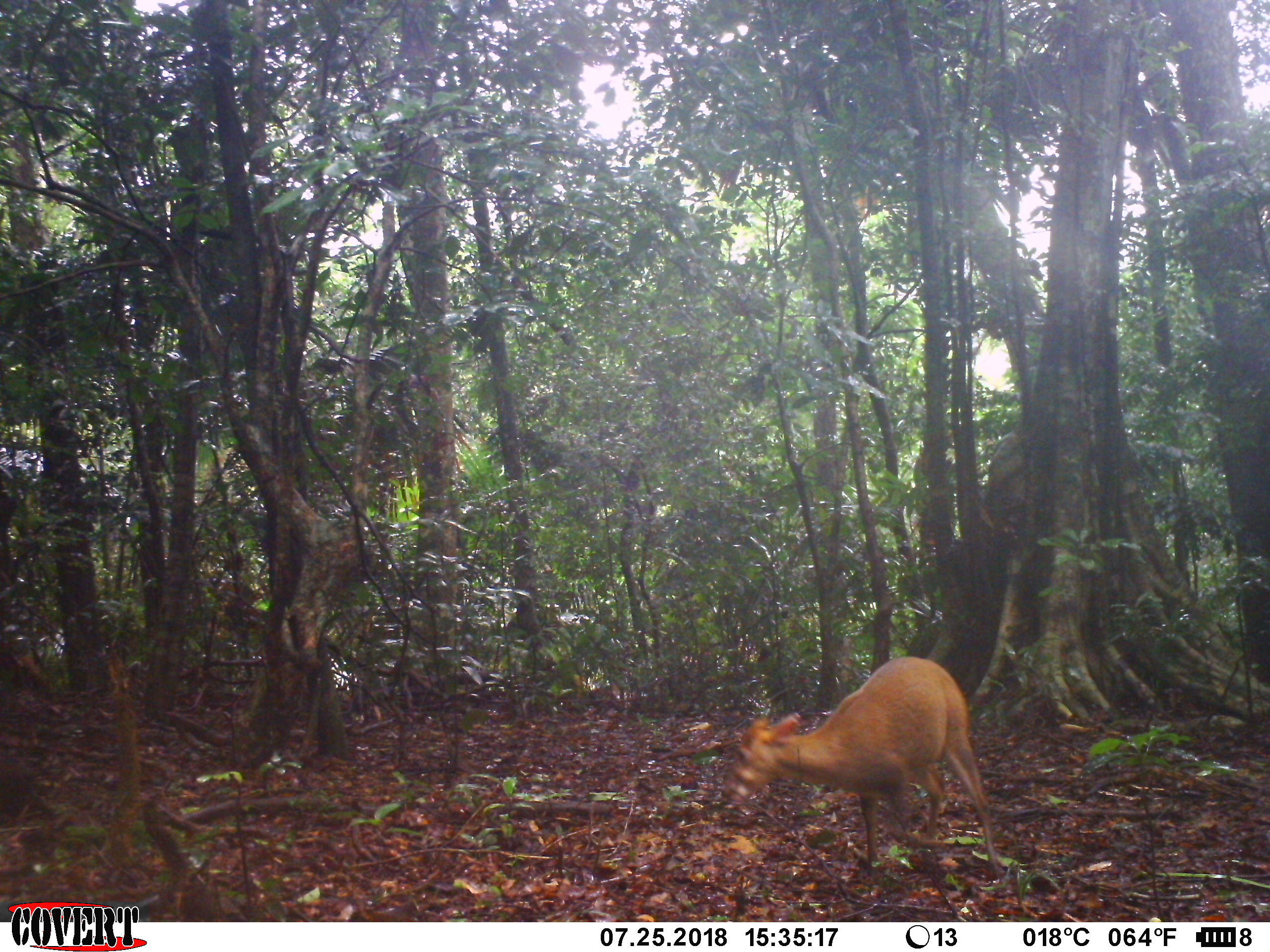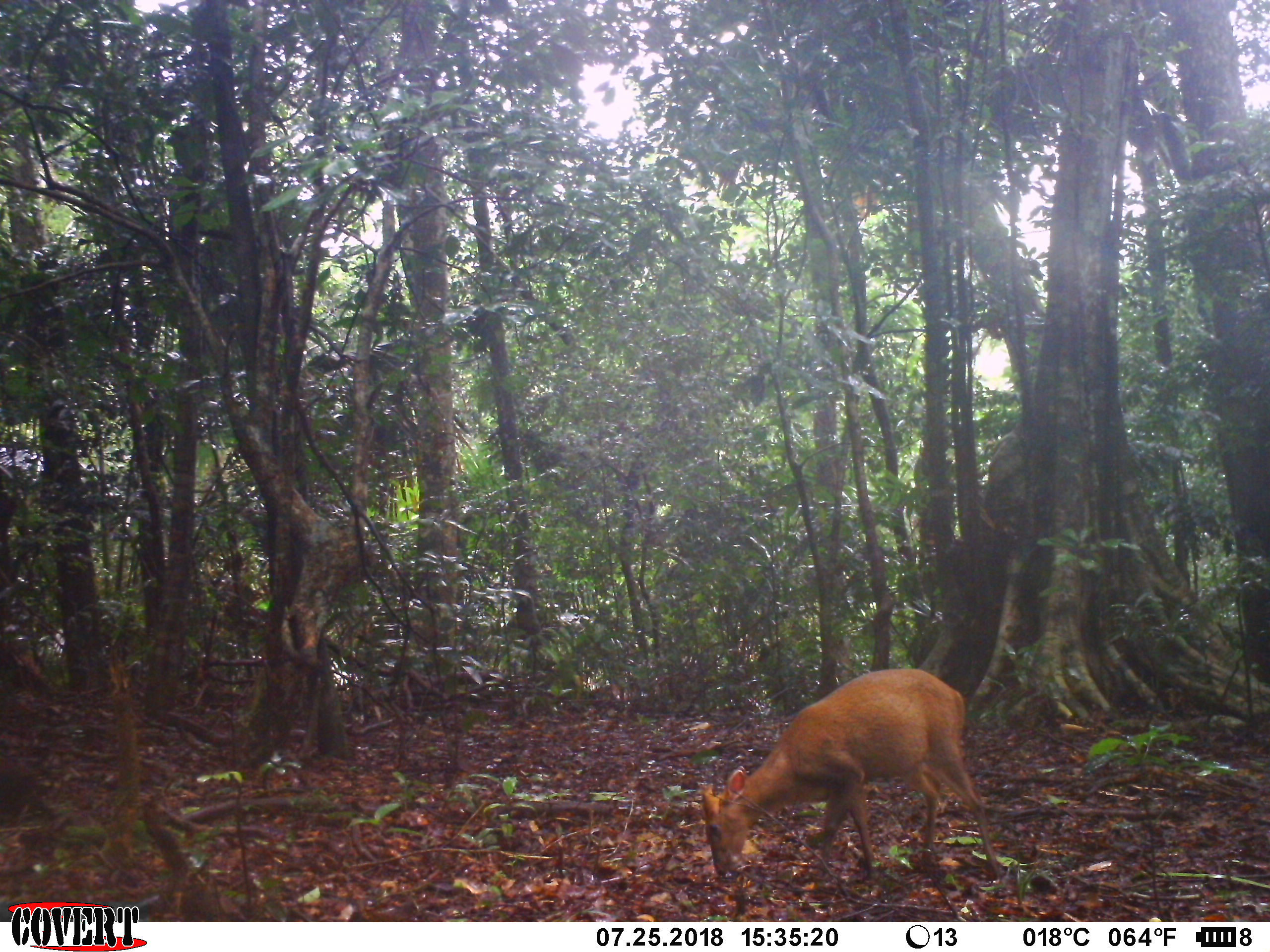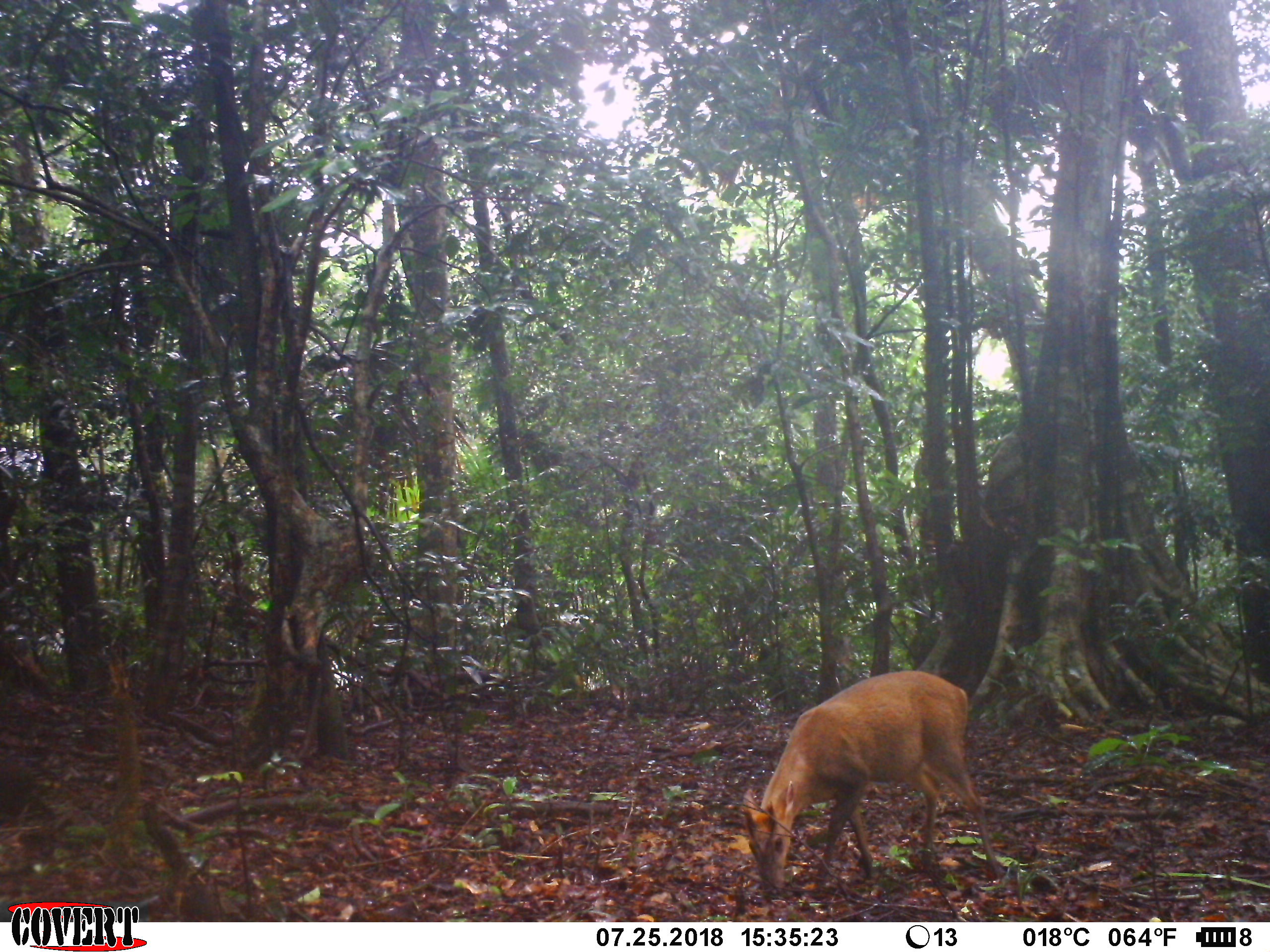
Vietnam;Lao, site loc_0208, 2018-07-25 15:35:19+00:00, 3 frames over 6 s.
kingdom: Animalia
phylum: Chordata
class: Mammalia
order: Artiodactyla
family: Cervidae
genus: Muntiacus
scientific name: Muntiacus rooseveltorum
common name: roosevelt's muntjac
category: roosevelts muntjac group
Roosevelts muntjac group (roosevelt's muntjac) (Muntiacus rooseveltorum). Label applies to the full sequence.